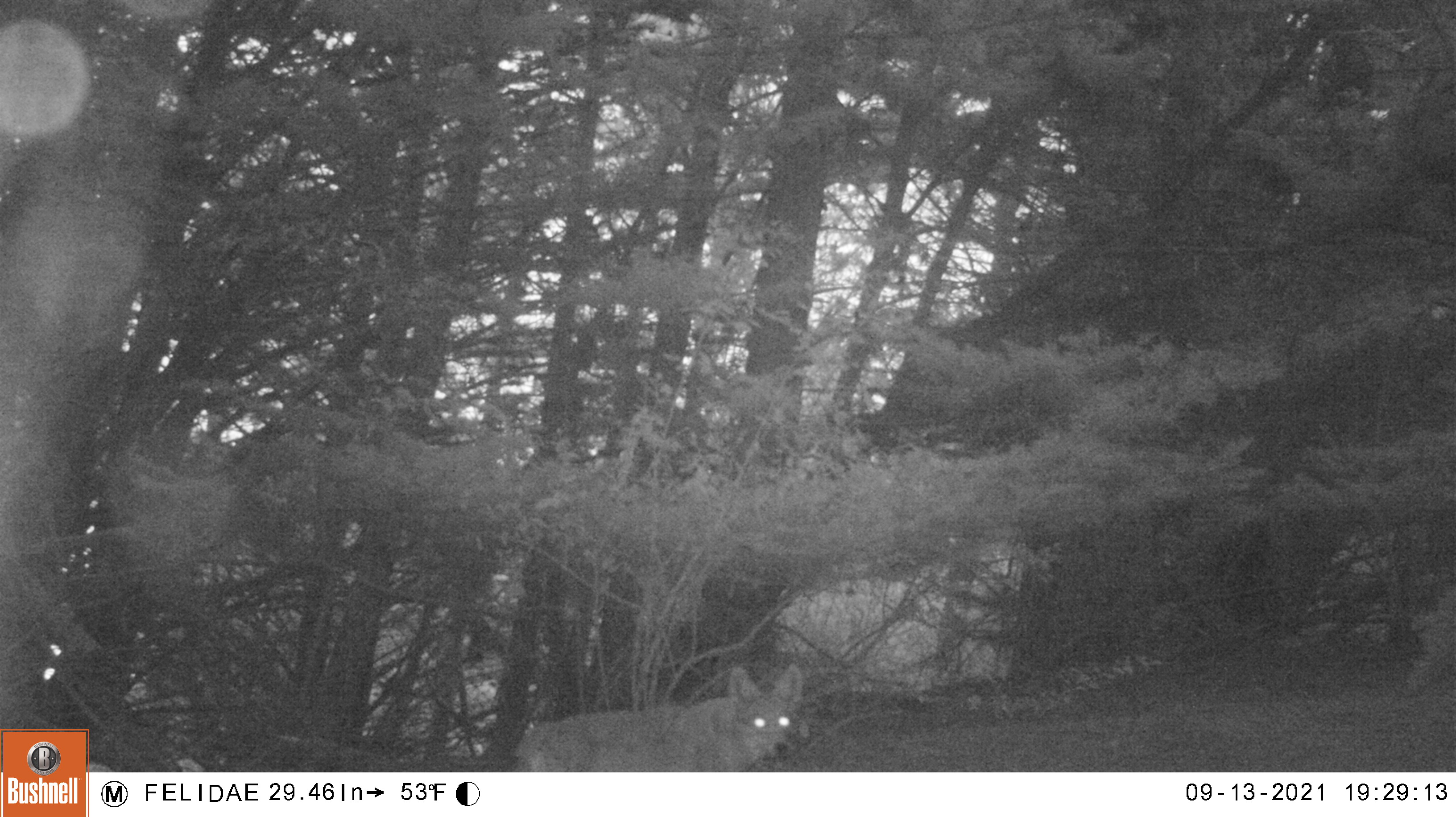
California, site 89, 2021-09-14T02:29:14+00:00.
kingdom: Animalia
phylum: Chordata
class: Mammalia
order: Carnivora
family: Canidae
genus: Canis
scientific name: Canis latrans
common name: coyote